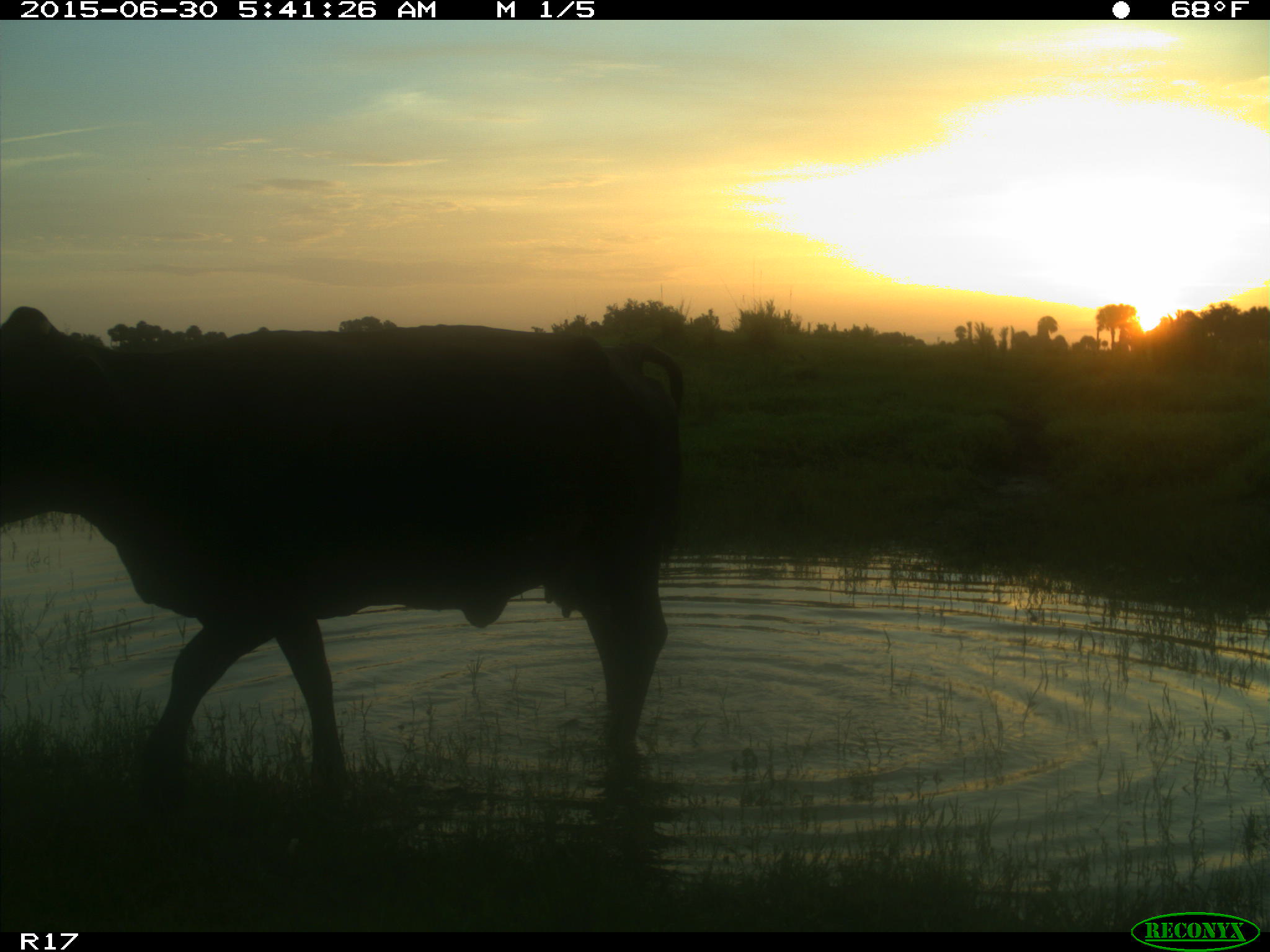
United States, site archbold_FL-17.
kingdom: Animalia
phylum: Chordata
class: Mammalia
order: Artiodactyla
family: Bovidae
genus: Bos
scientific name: Bos taurus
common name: domestic cow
Bos taurus (domestic cow).